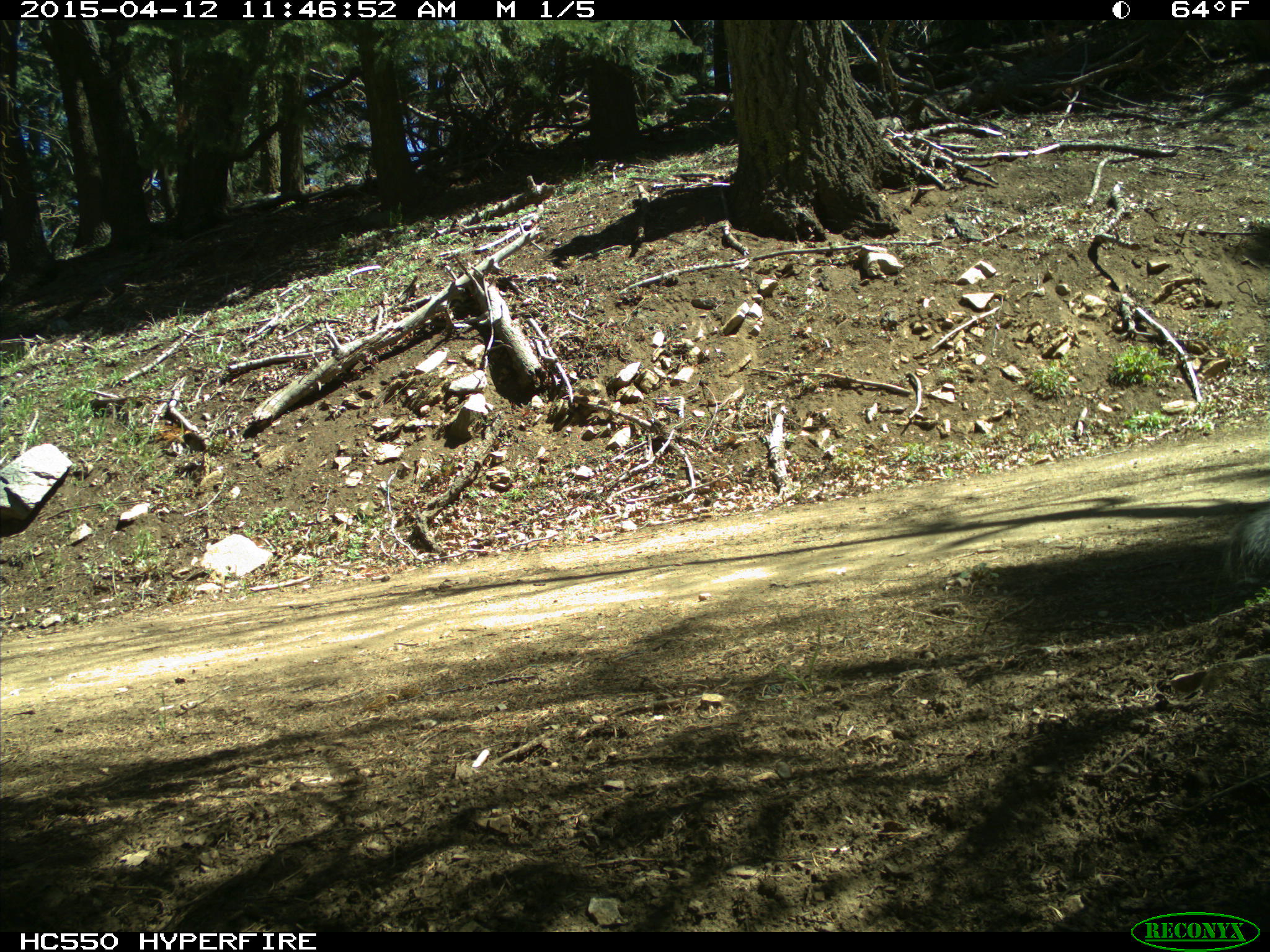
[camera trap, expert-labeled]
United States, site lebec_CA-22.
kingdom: Animalia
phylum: Chordata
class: Mammalia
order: Rodentia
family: Sciuridae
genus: Sciurus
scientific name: Sciurus carolinensis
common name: eastern gray squirrel